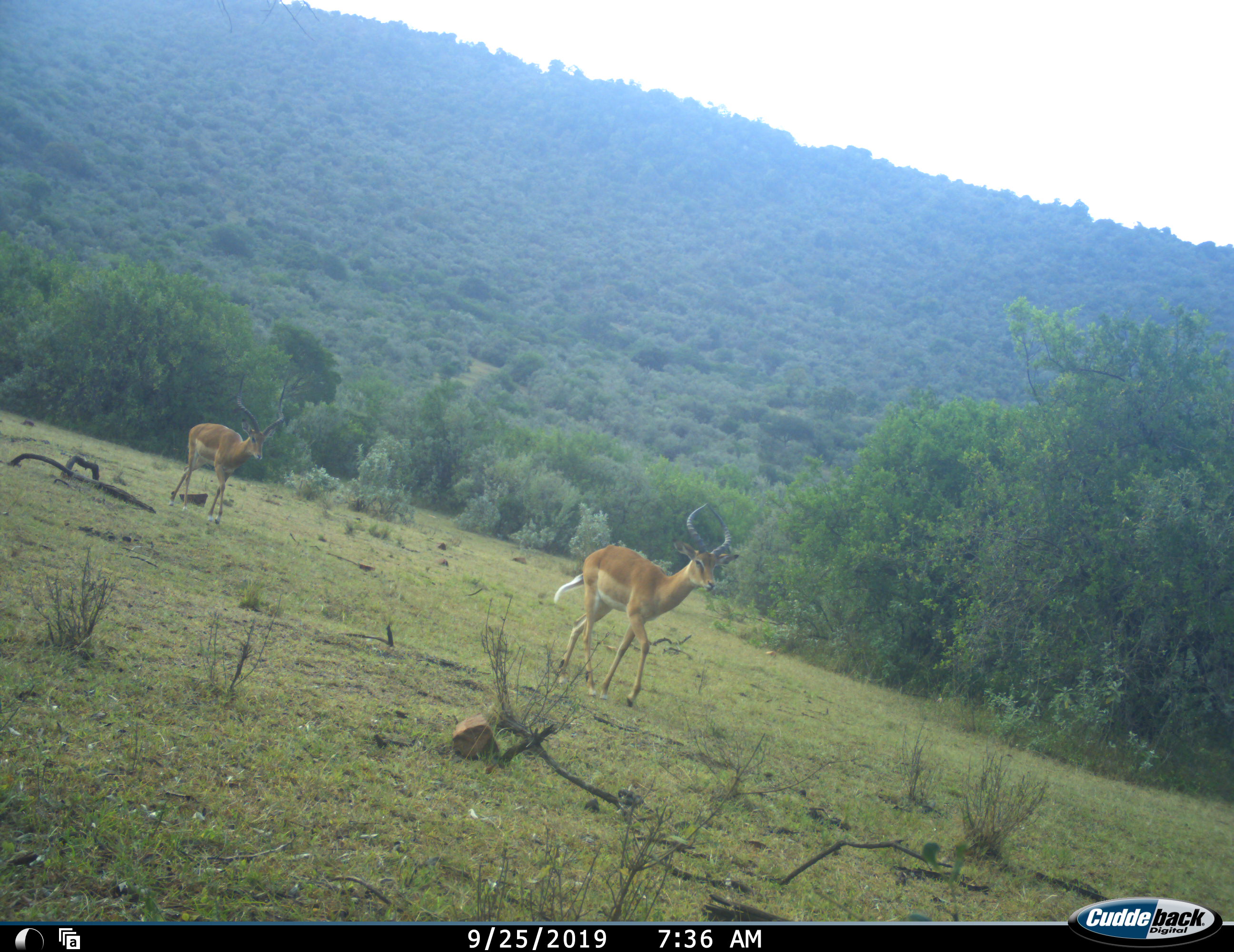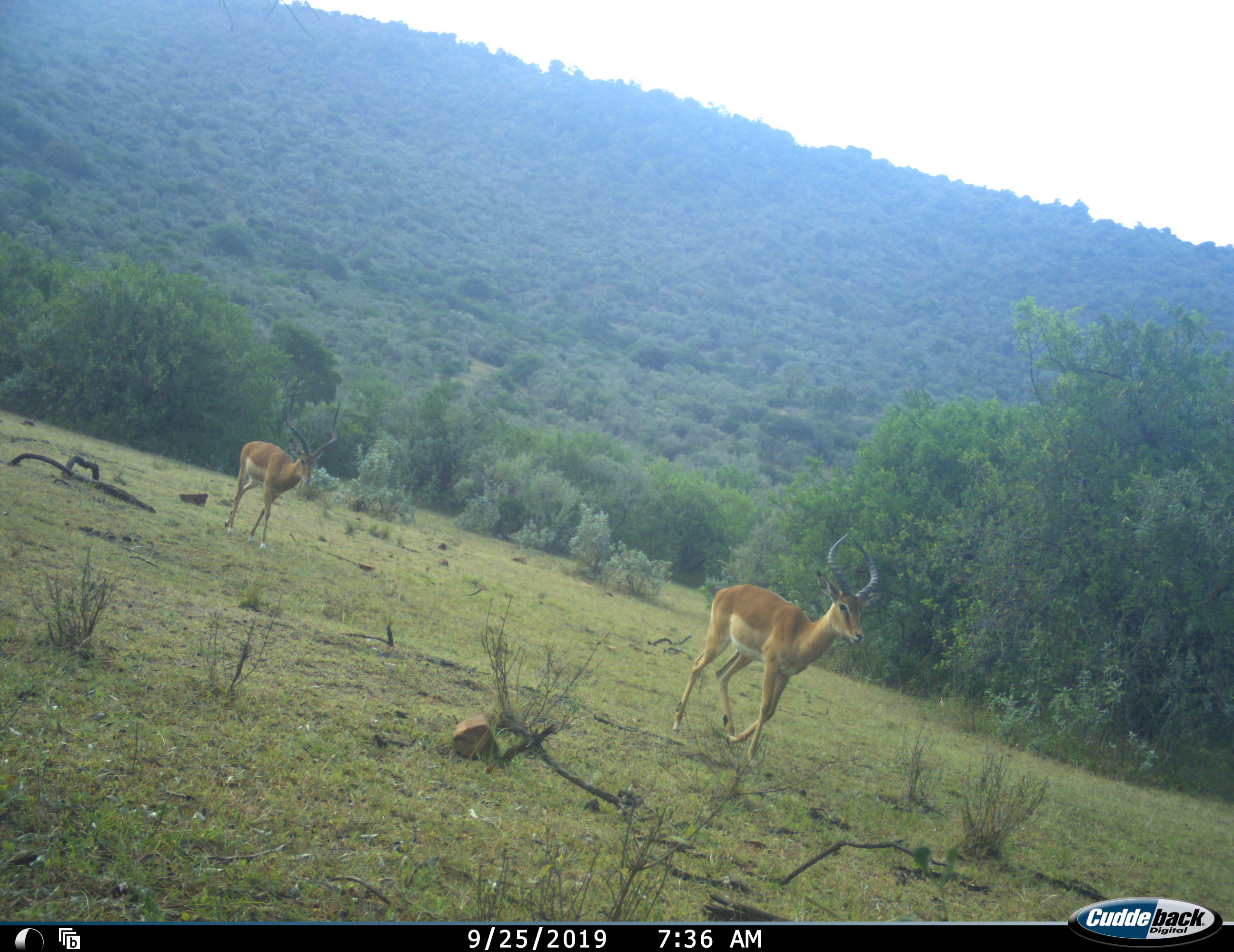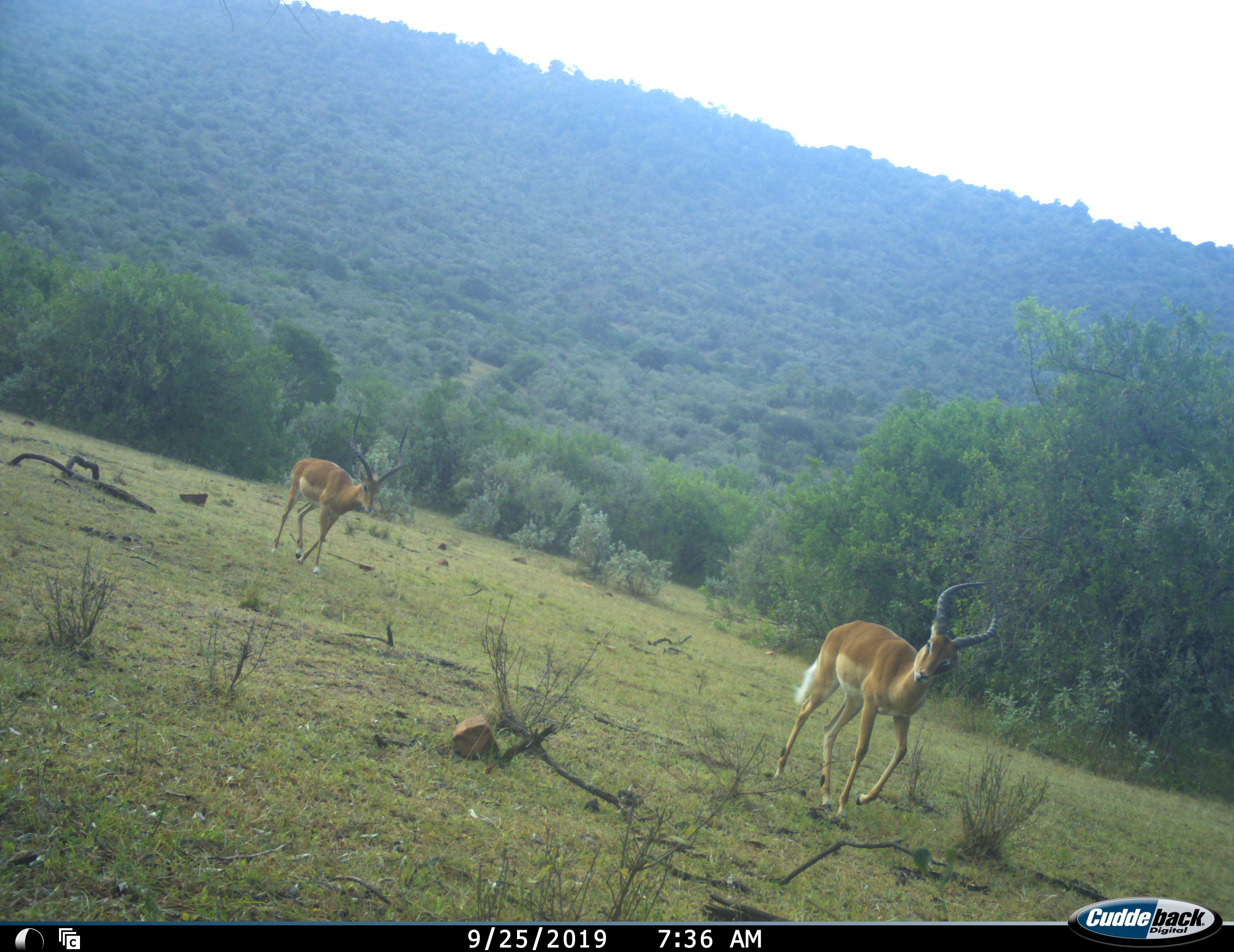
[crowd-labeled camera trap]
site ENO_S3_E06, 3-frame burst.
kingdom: Animalia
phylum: Chordata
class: Mammalia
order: Artiodactyla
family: Bovidae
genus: Aepyceros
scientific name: Aepyceros melampus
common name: impala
Impala (Aepyceros melampus), count 2. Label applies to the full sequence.